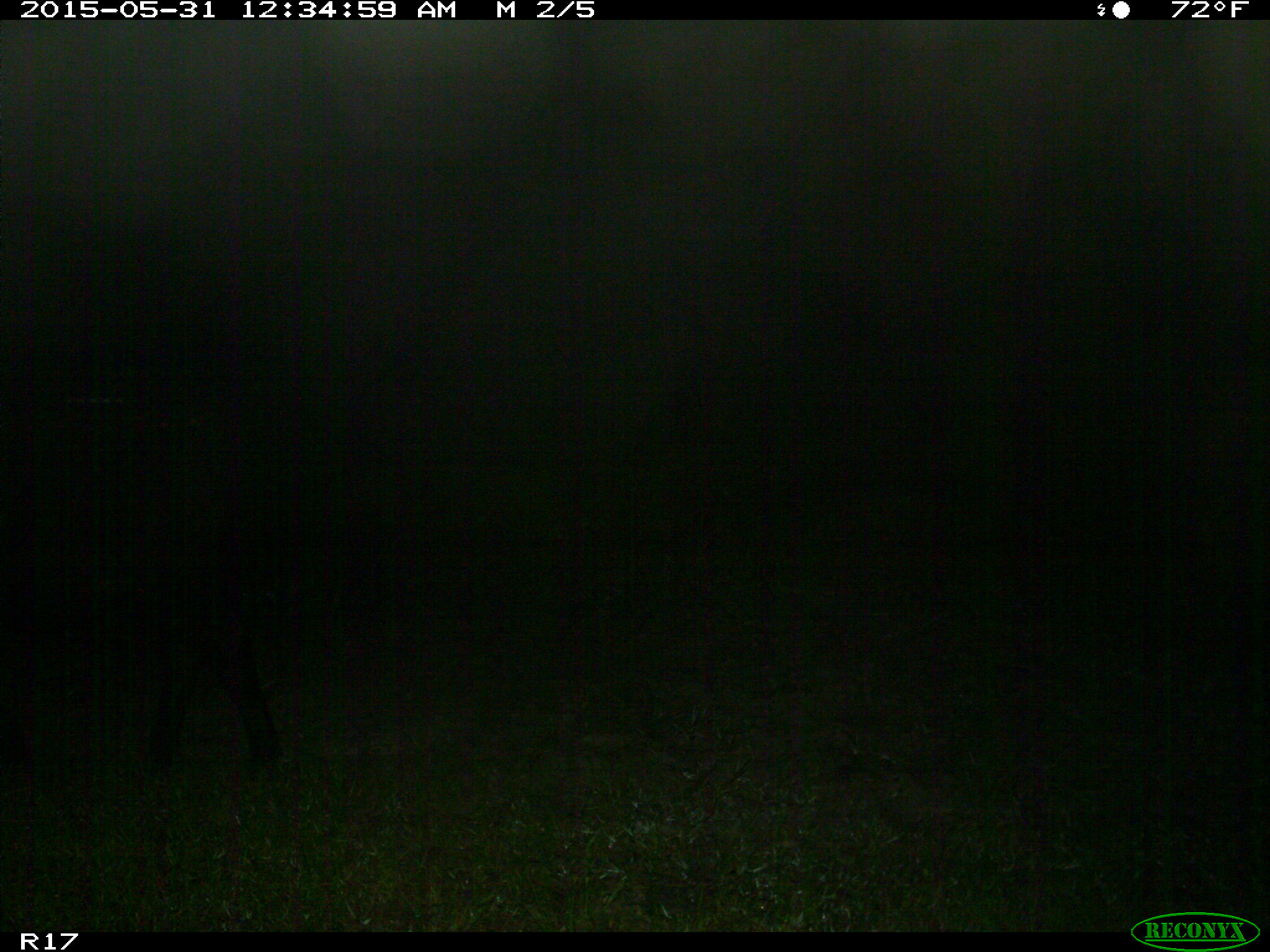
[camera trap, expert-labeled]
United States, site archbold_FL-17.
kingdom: Animalia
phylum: Chordata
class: Mammalia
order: Artiodactyla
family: Bovidae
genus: Bos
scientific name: Bos taurus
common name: domestic cow